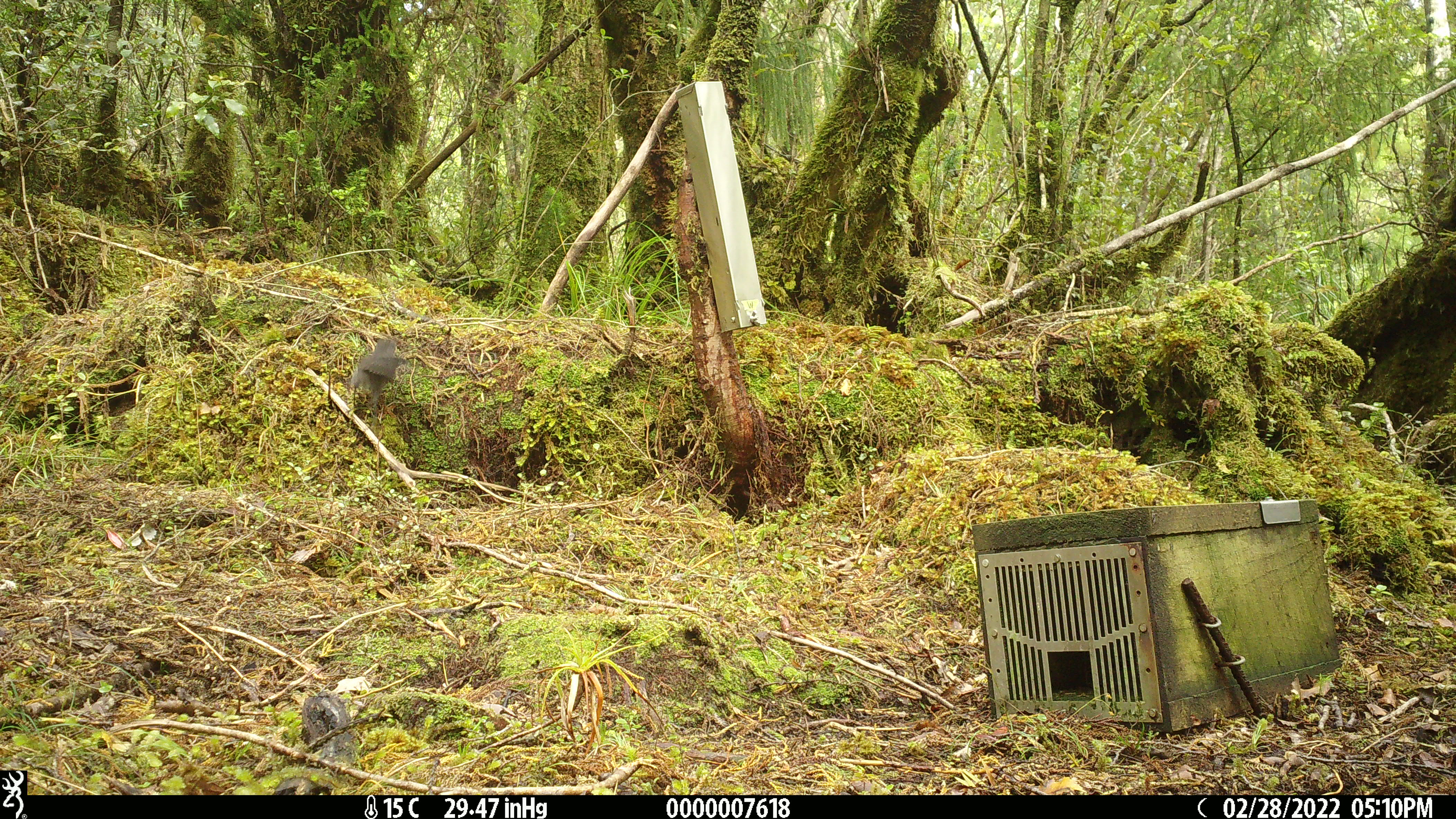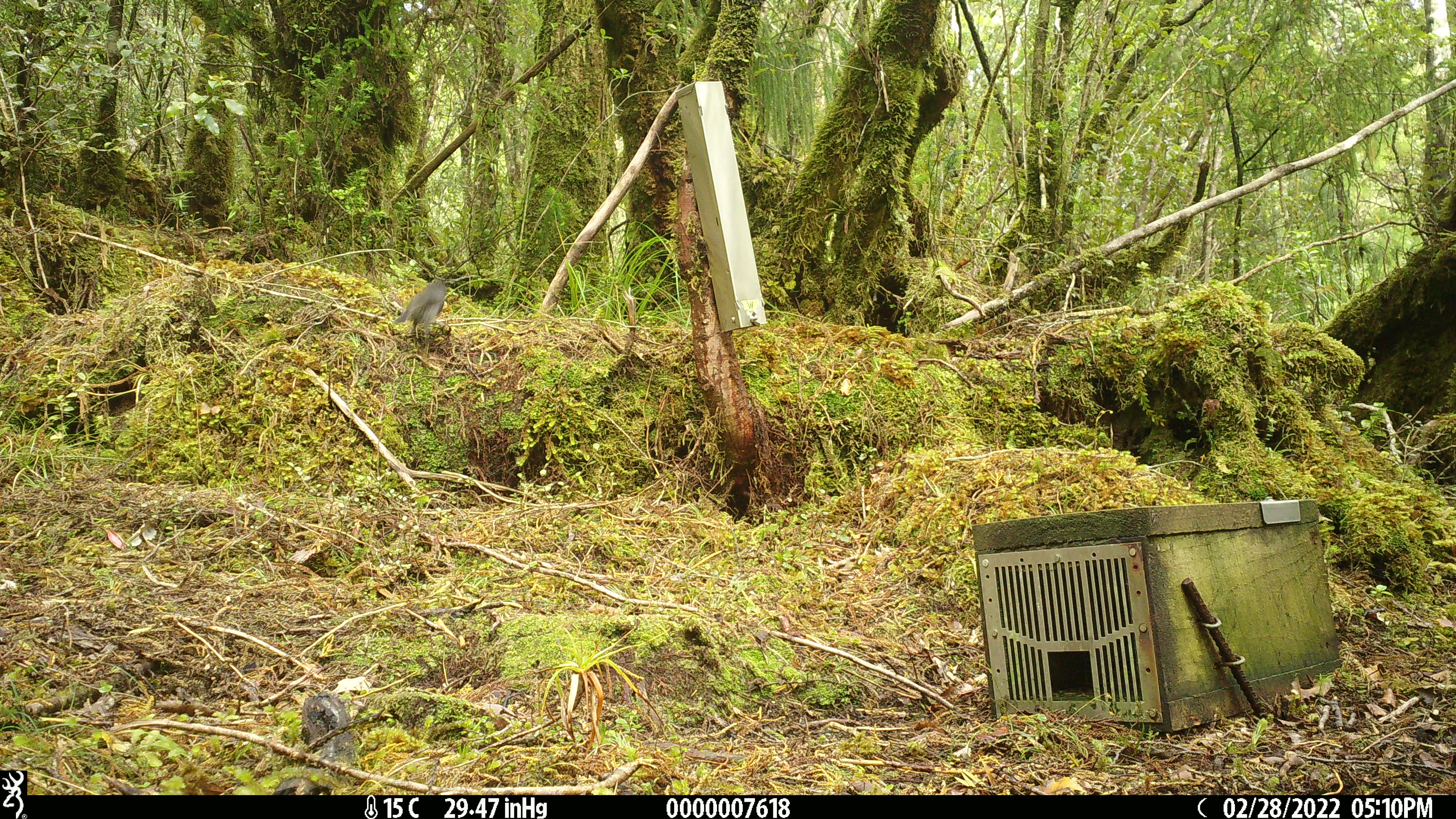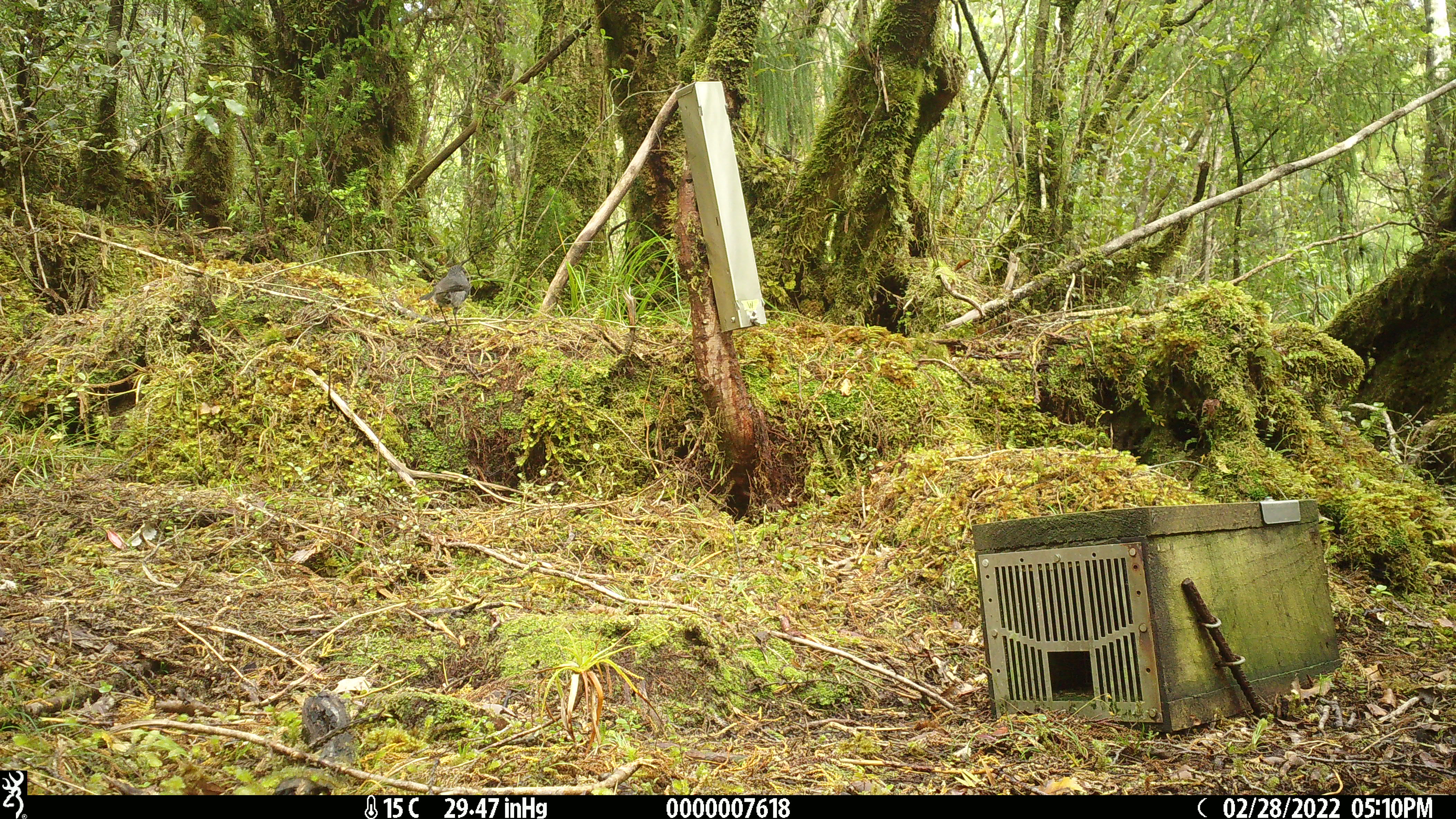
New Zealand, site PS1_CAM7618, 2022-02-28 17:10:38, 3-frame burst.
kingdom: Animalia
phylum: Chordata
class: Aves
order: Passeriformes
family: Petroicidae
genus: Petroica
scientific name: Petroica australis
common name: new zealand robin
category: robin